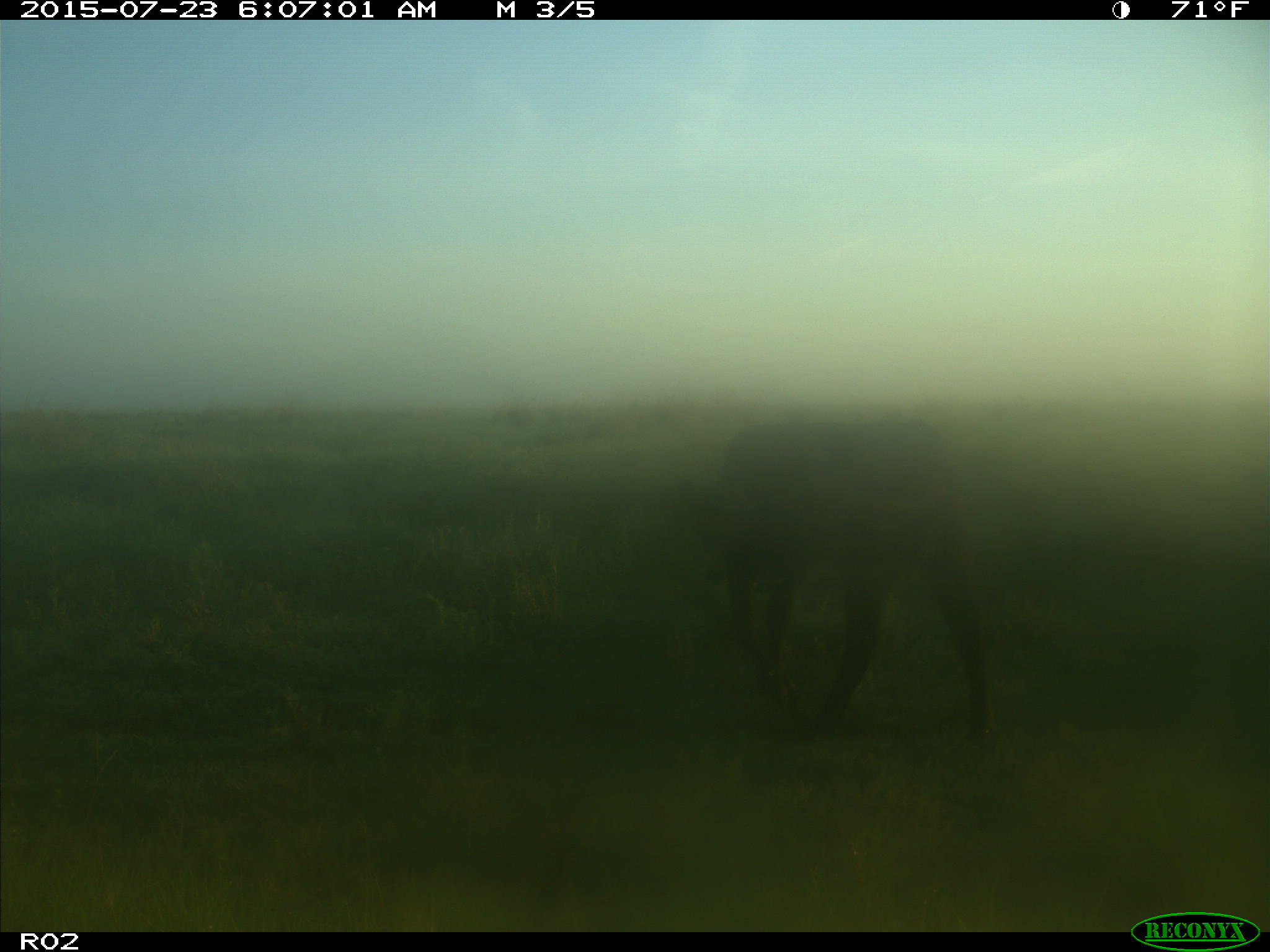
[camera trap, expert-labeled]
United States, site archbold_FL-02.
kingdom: Animalia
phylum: Chordata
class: Mammalia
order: Artiodactyla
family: Bovidae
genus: Bos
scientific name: Bos taurus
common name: domestic cow